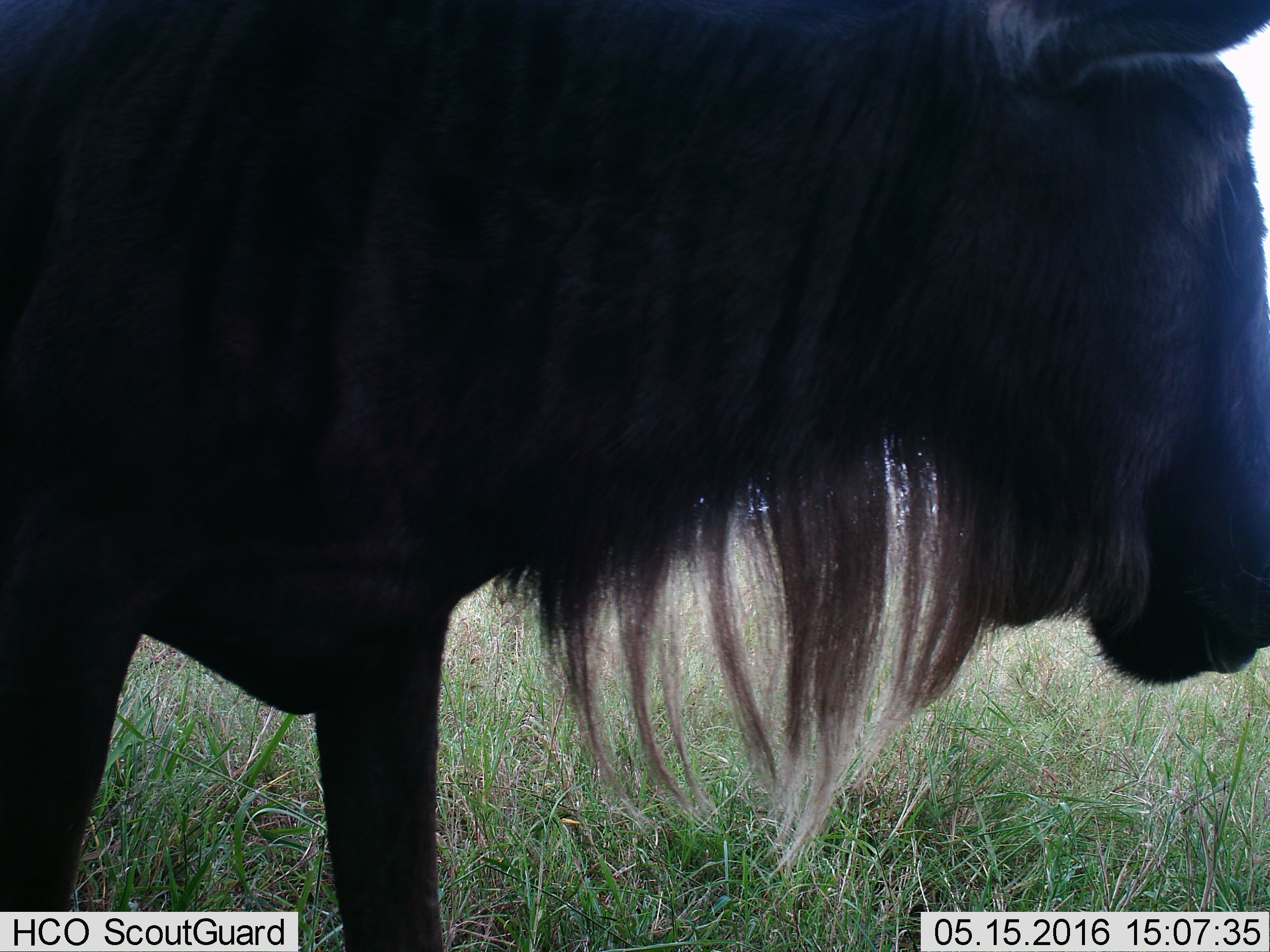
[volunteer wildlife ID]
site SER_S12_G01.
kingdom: Animalia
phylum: Chordata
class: Mammalia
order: Artiodactyla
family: Bovidae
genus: Connochaetes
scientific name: Connochaetes taurinus taurinus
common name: blue wildebeest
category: wildebeestblue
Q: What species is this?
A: Wildebeestblue (blue wildebeest) (Connochaetes taurinus taurinus).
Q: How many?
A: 1.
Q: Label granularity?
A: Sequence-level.